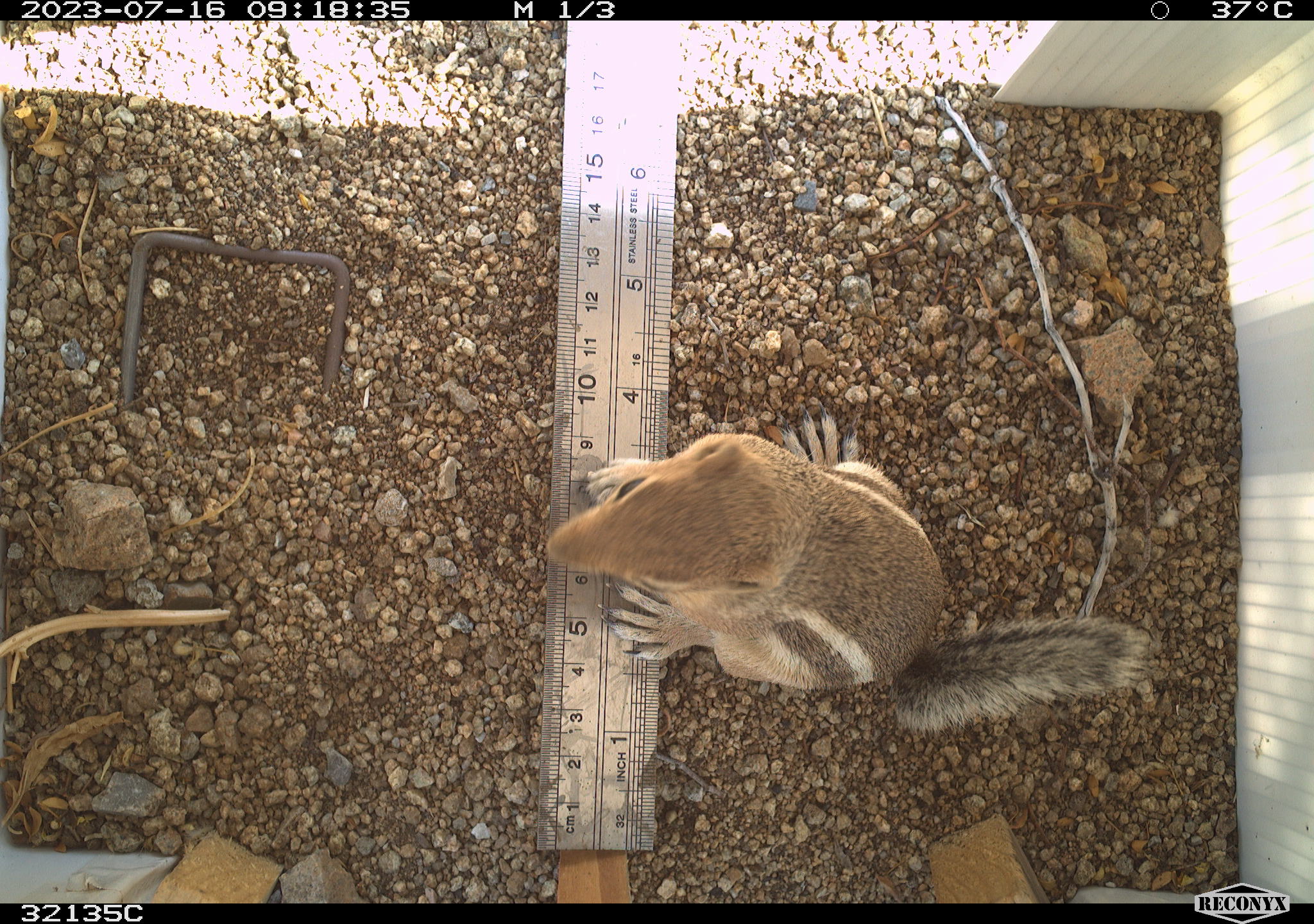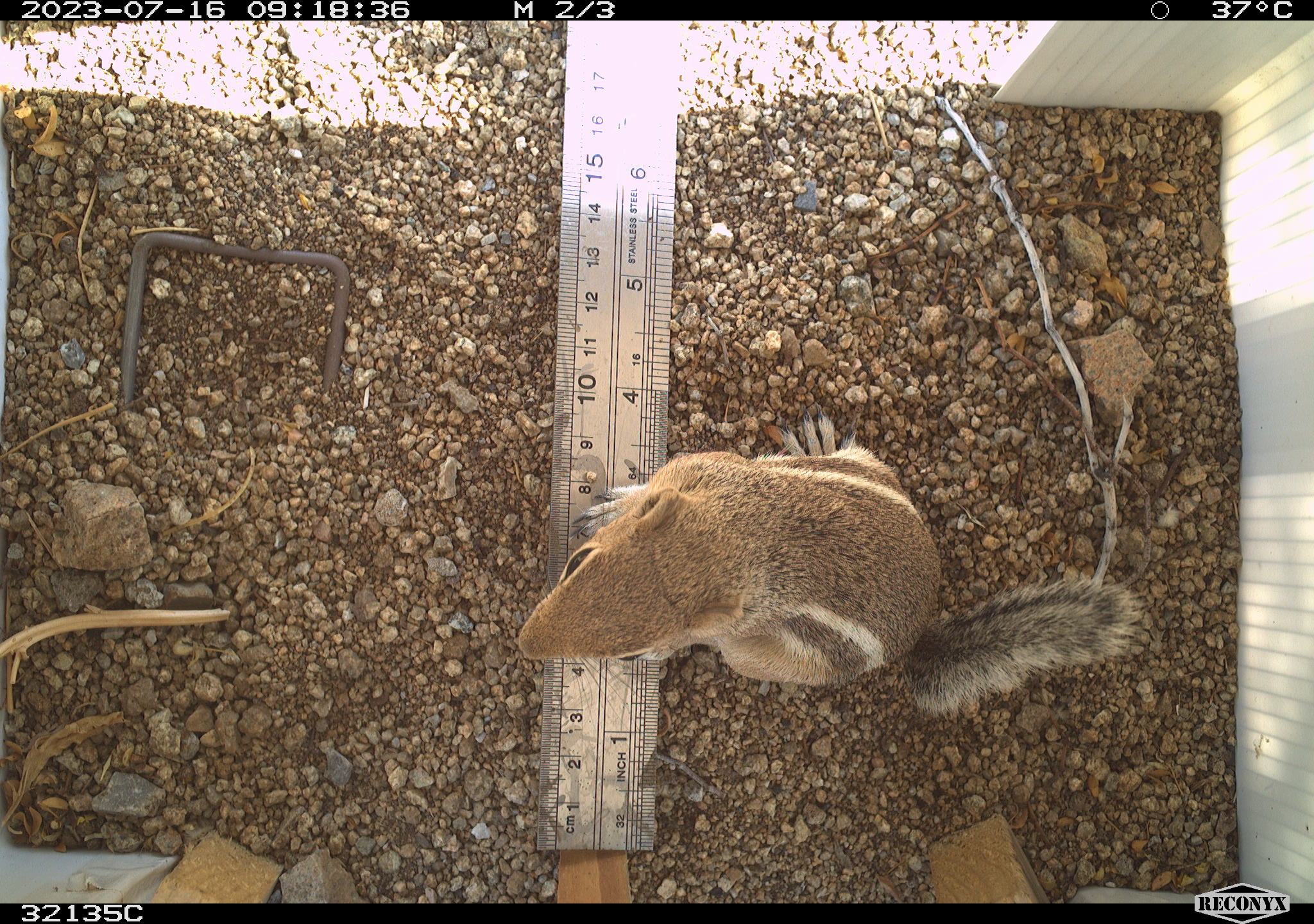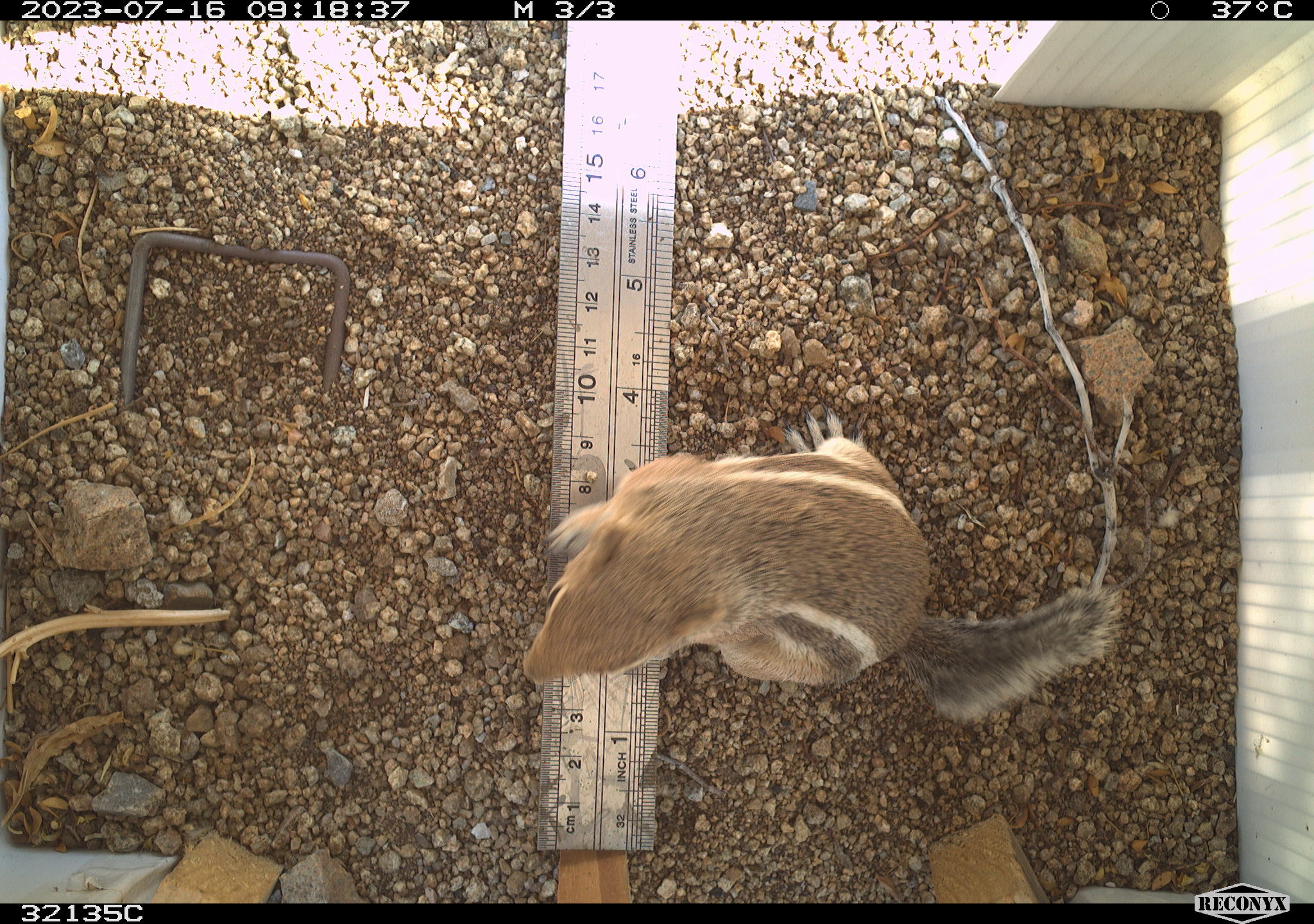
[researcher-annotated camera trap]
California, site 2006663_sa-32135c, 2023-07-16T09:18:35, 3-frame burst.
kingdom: Animalia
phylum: Chordata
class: Mammalia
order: Rodentia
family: Sciuridae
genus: Ammospermophilus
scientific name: Ammospermophilus leucurus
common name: white-tailed antelope squirrel